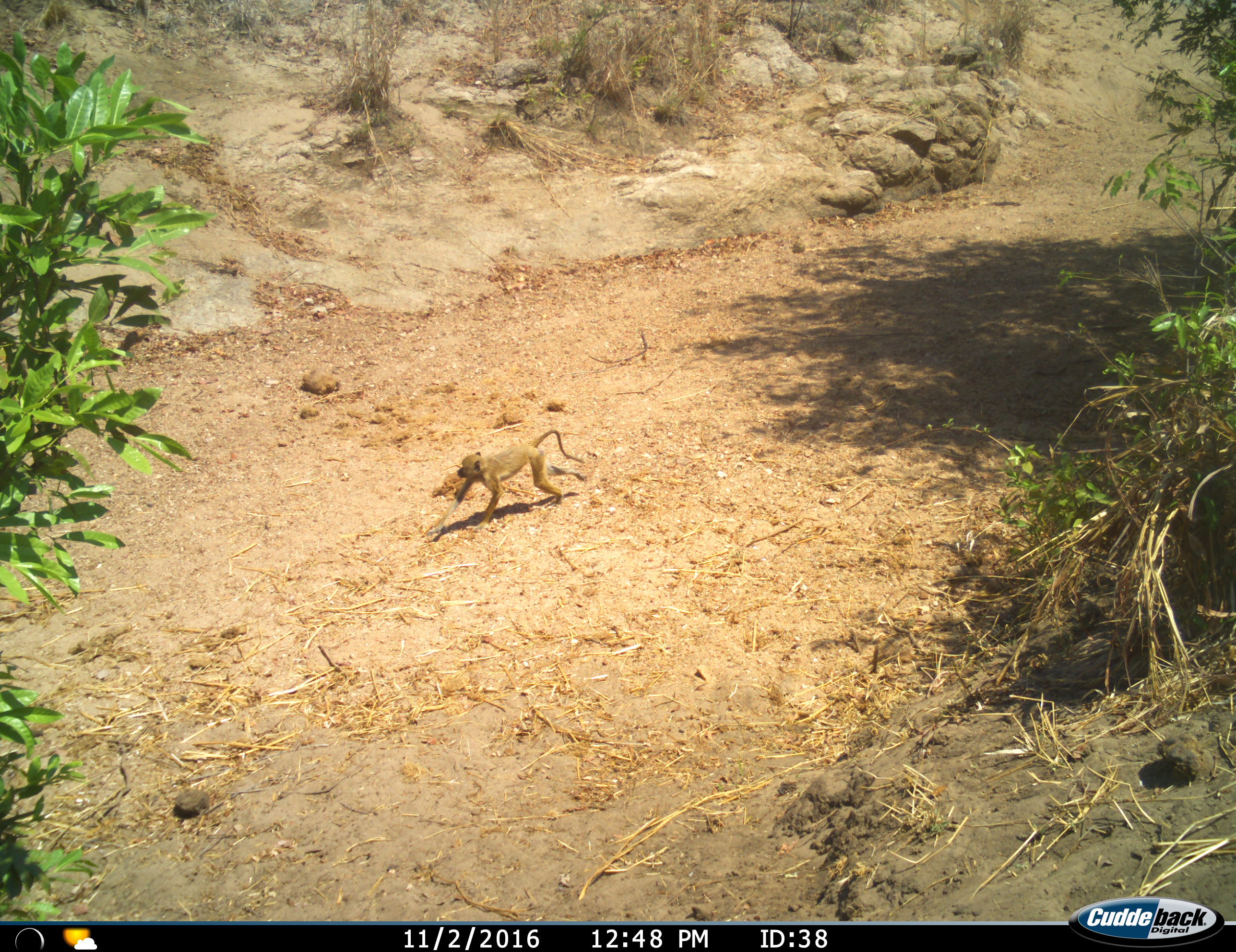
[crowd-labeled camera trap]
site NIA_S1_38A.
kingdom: Animalia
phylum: Chordata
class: Mammalia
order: Primates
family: Cercopithecidae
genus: Papio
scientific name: Papio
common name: baboon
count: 1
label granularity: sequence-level